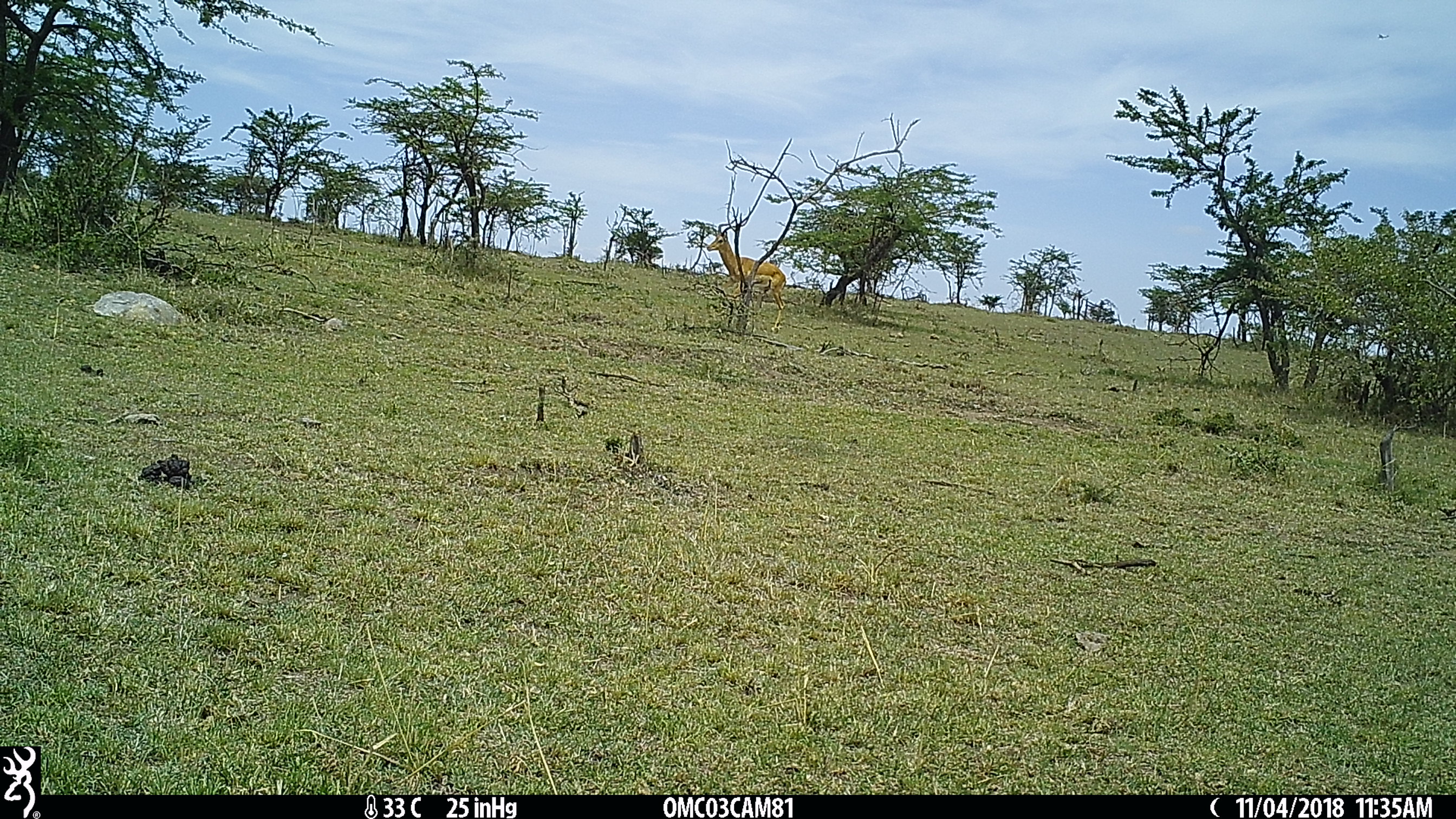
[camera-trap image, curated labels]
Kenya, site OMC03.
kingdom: Animalia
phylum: Chordata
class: Mammalia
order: Artiodactyla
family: Bovidae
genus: Aepyceros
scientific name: Aepyceros melampus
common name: impala